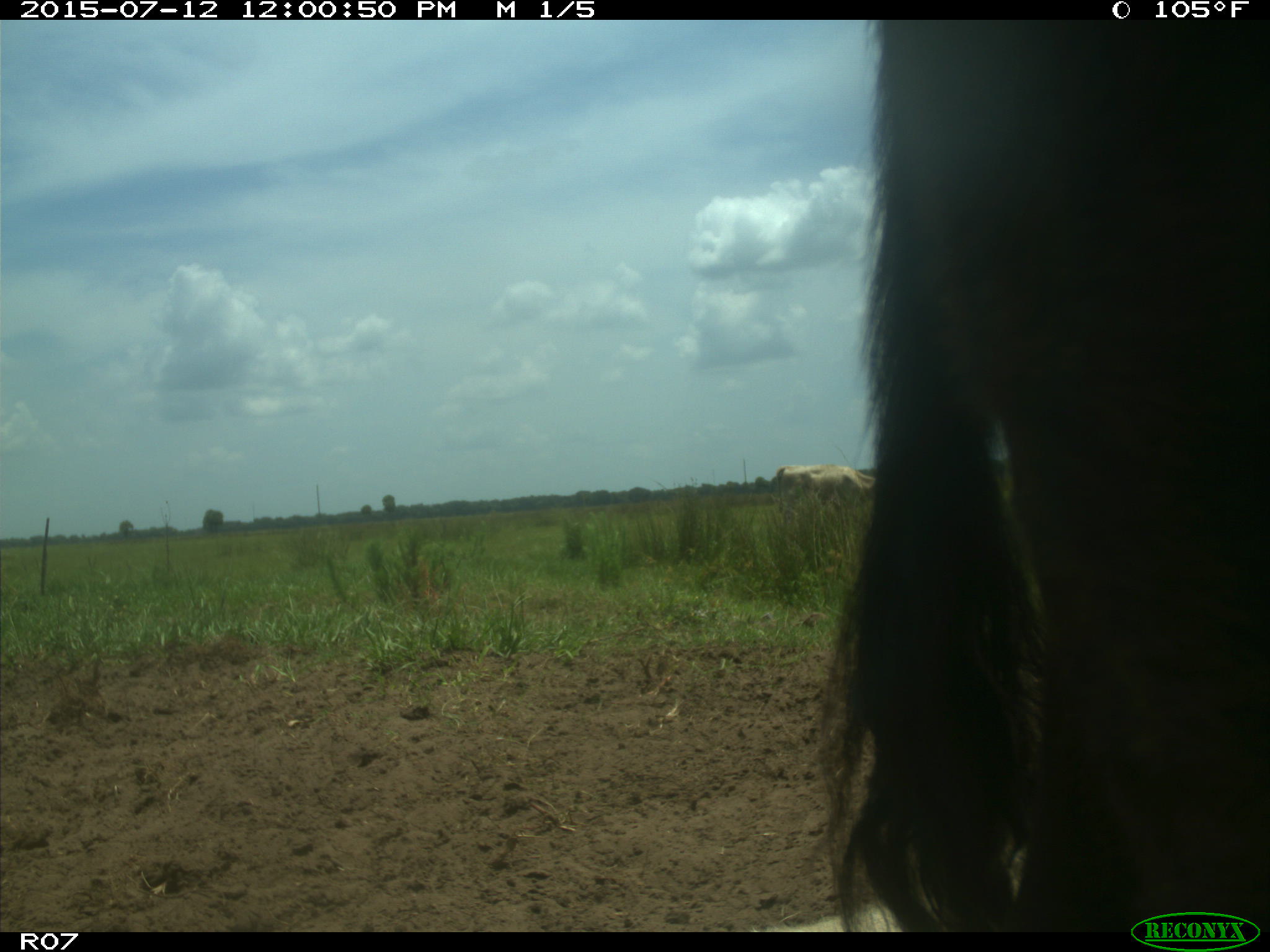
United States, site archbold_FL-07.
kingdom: Animalia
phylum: Chordata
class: Mammalia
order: Artiodactyla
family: Bovidae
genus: Bos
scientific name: Bos taurus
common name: domestic cow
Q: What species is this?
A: Bos taurus (domestic cow).